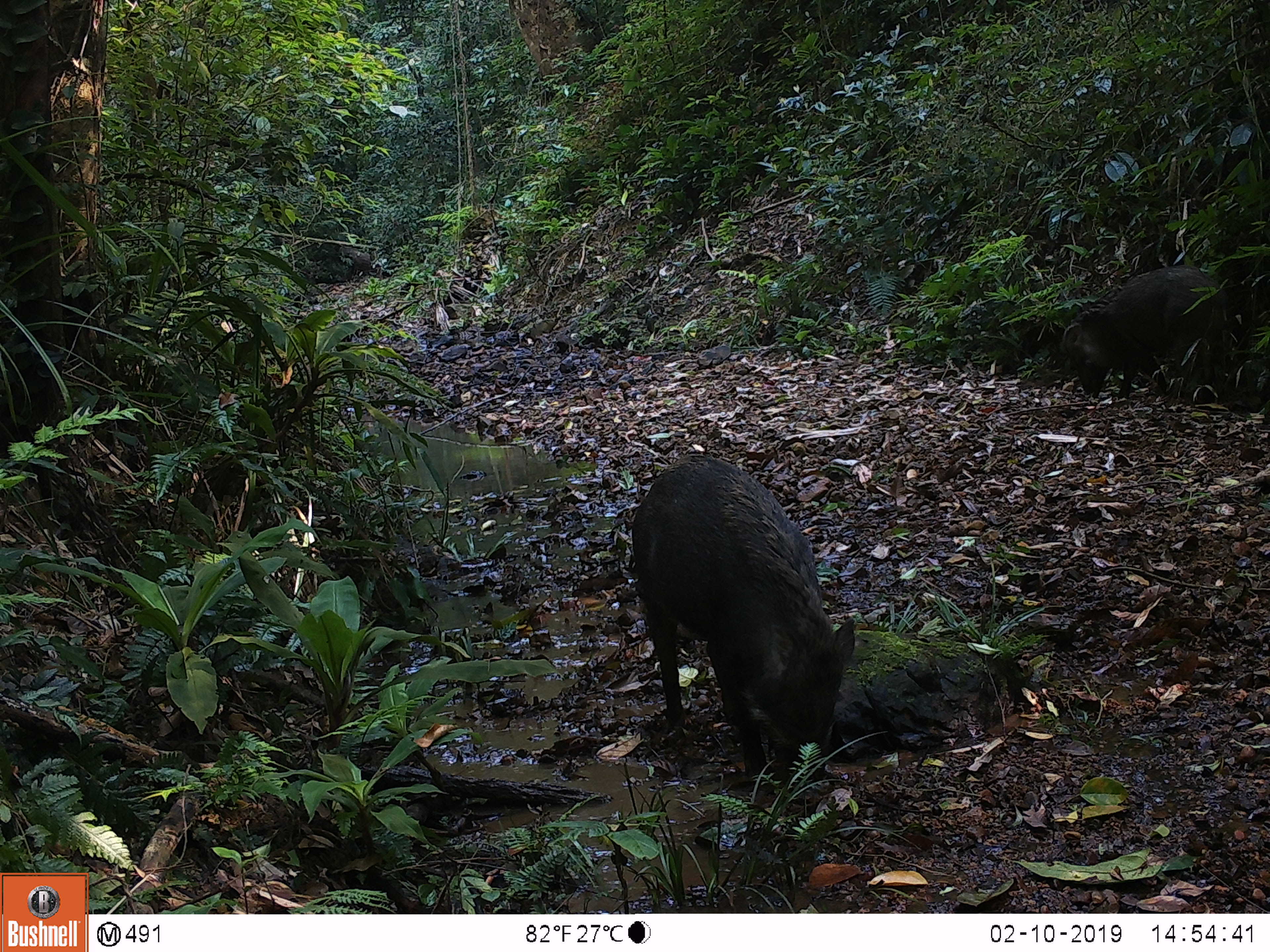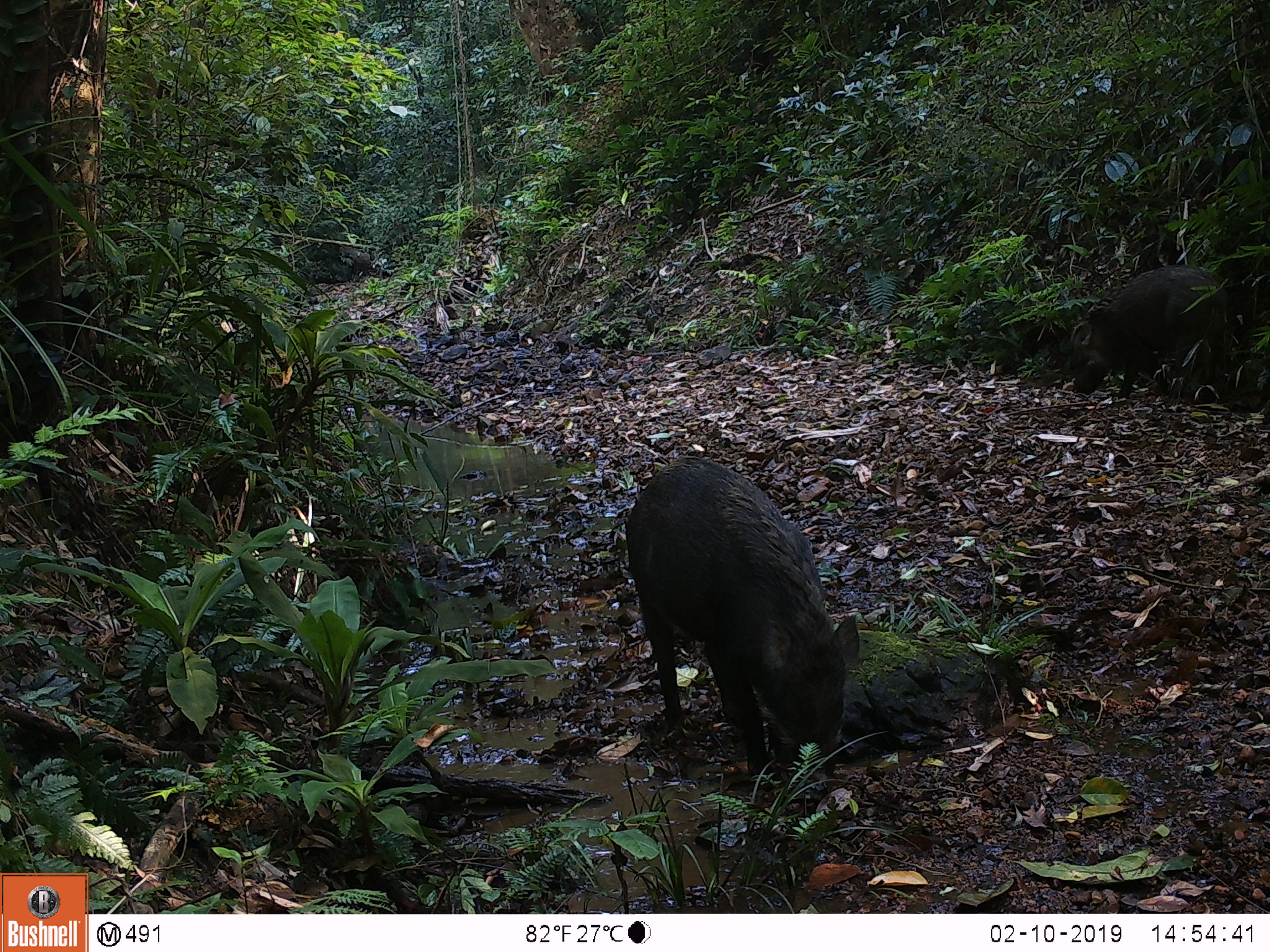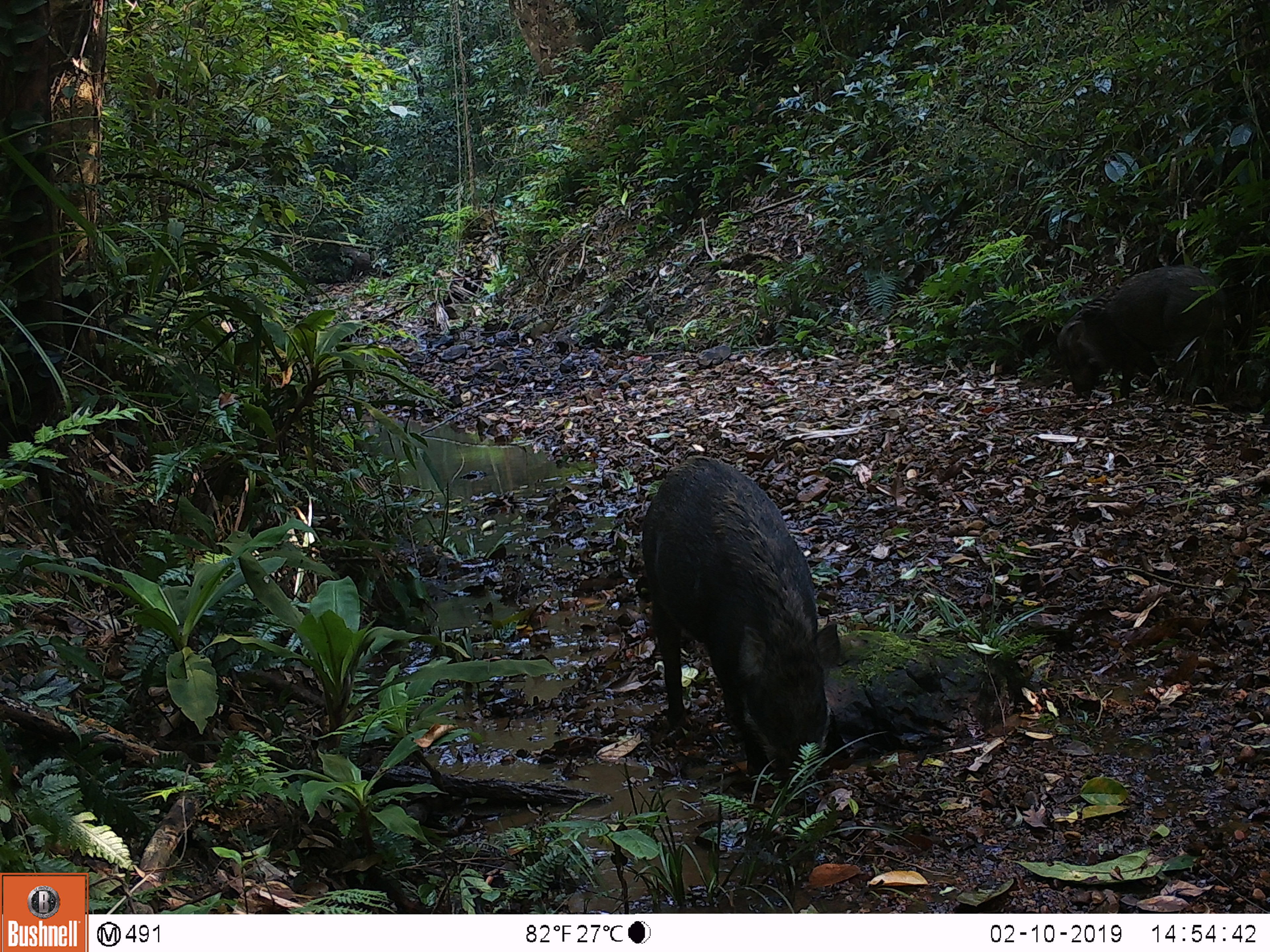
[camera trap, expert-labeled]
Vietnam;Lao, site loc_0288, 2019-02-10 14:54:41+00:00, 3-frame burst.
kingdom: Animalia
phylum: Chordata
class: Mammalia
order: Artiodactyla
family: Suidae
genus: Sus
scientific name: Sus scrofa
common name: eurasian wild pig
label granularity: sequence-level